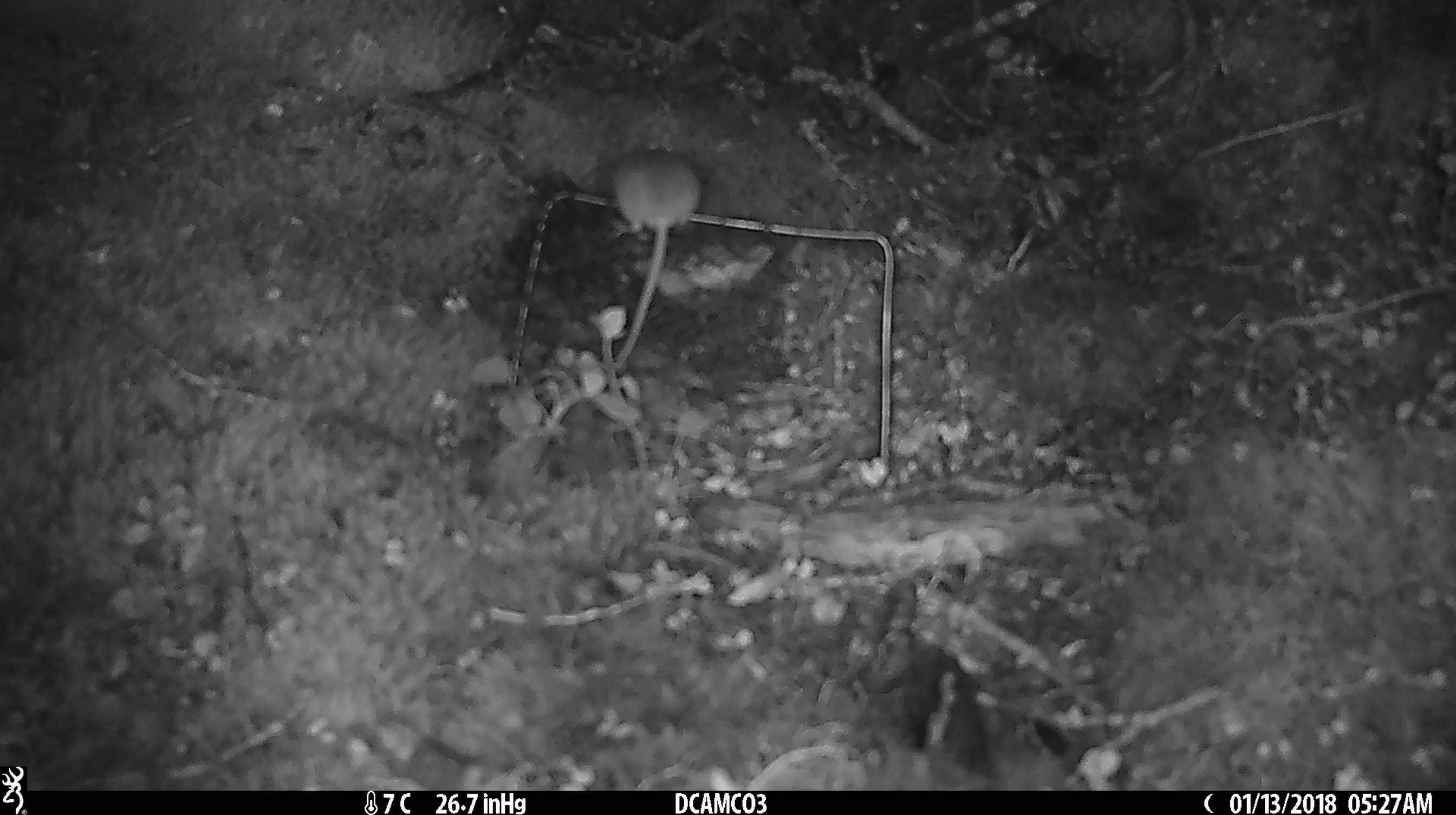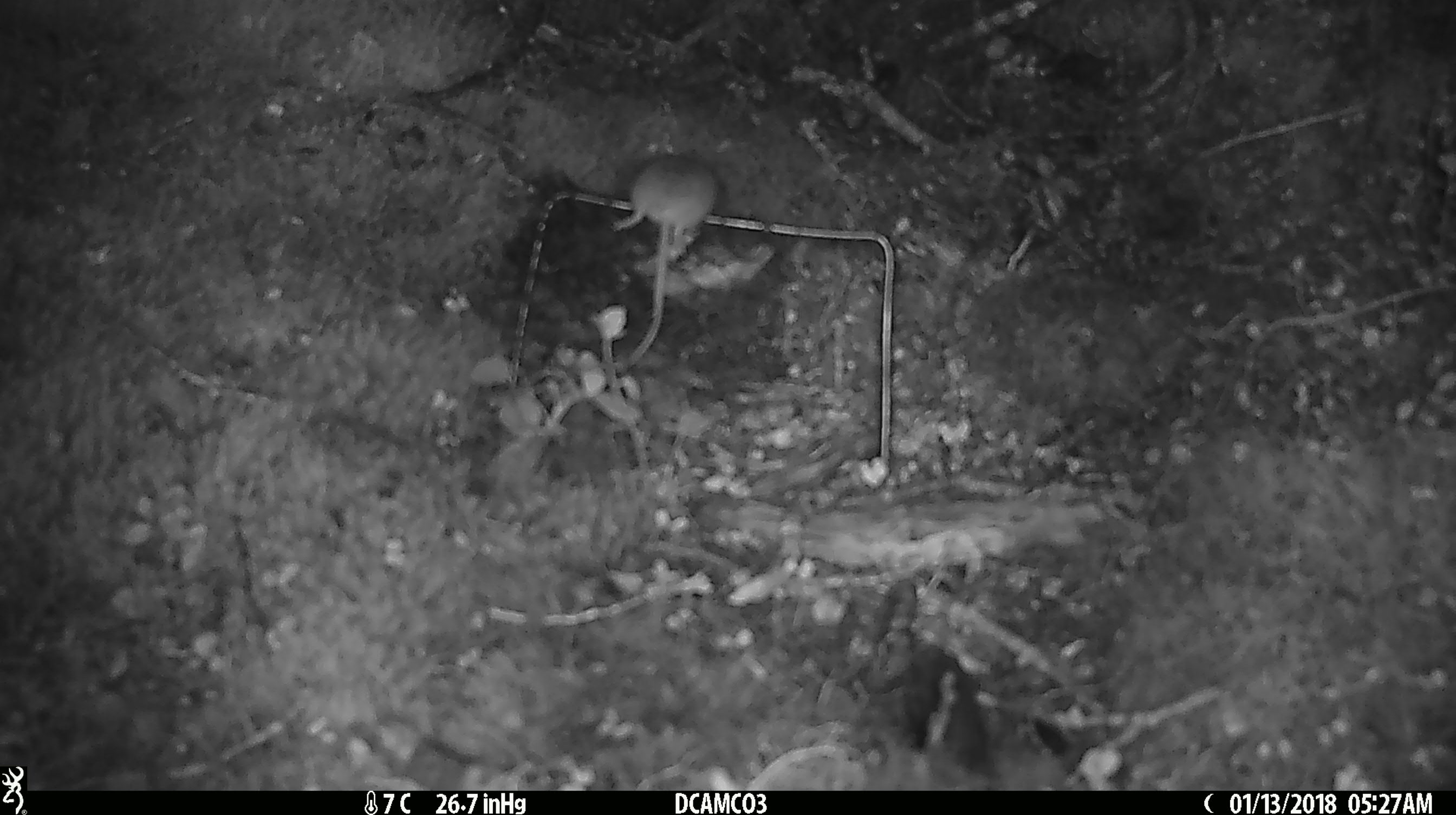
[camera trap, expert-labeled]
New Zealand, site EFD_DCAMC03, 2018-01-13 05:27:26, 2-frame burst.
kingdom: Animalia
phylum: Chordata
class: Mammalia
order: Rodentia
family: Muridae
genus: Mus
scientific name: Mus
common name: mouse